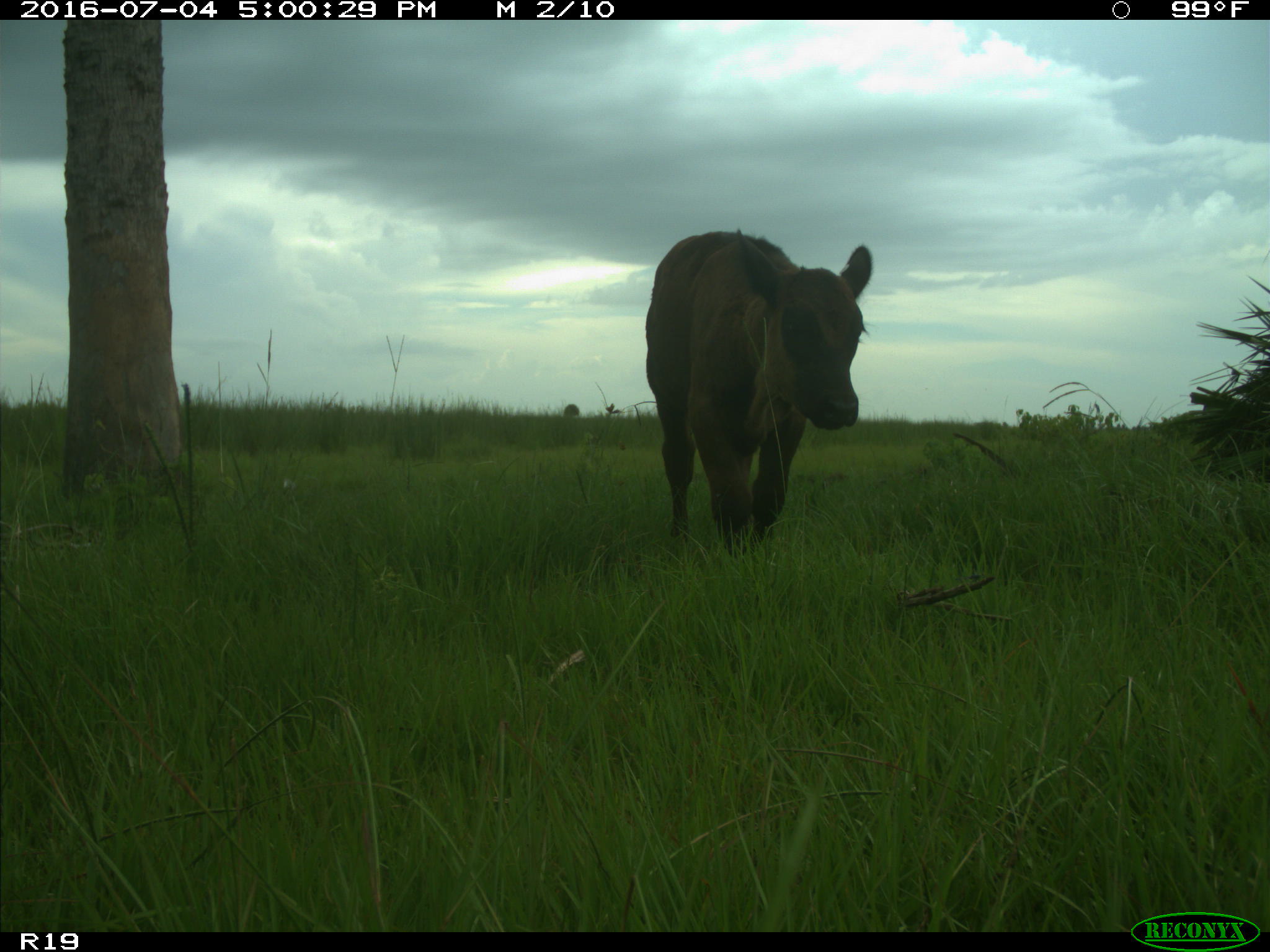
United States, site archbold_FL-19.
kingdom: Animalia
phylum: Chordata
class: Mammalia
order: Artiodactyla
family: Bovidae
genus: Bos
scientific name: Bos taurus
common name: domestic cow